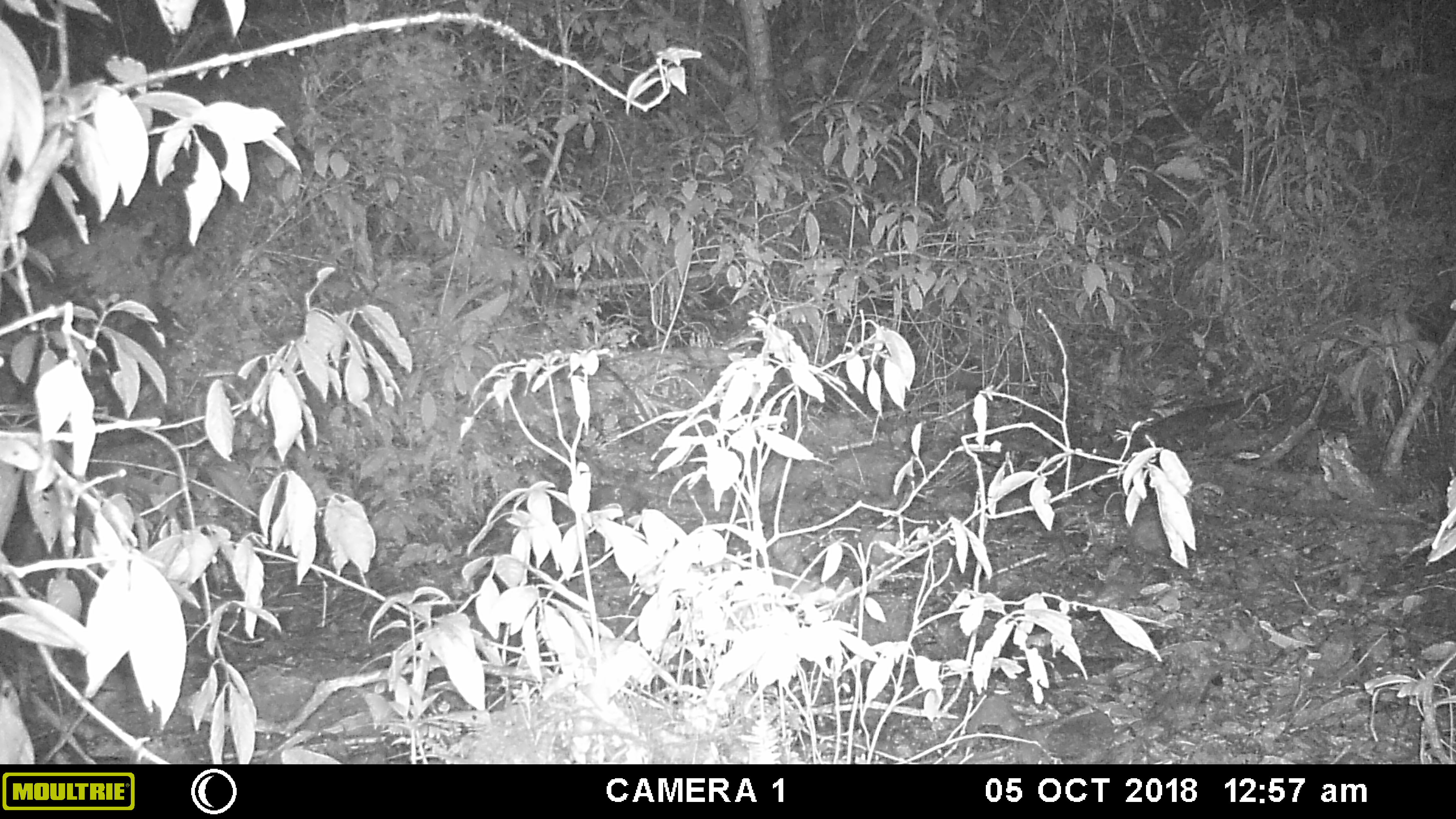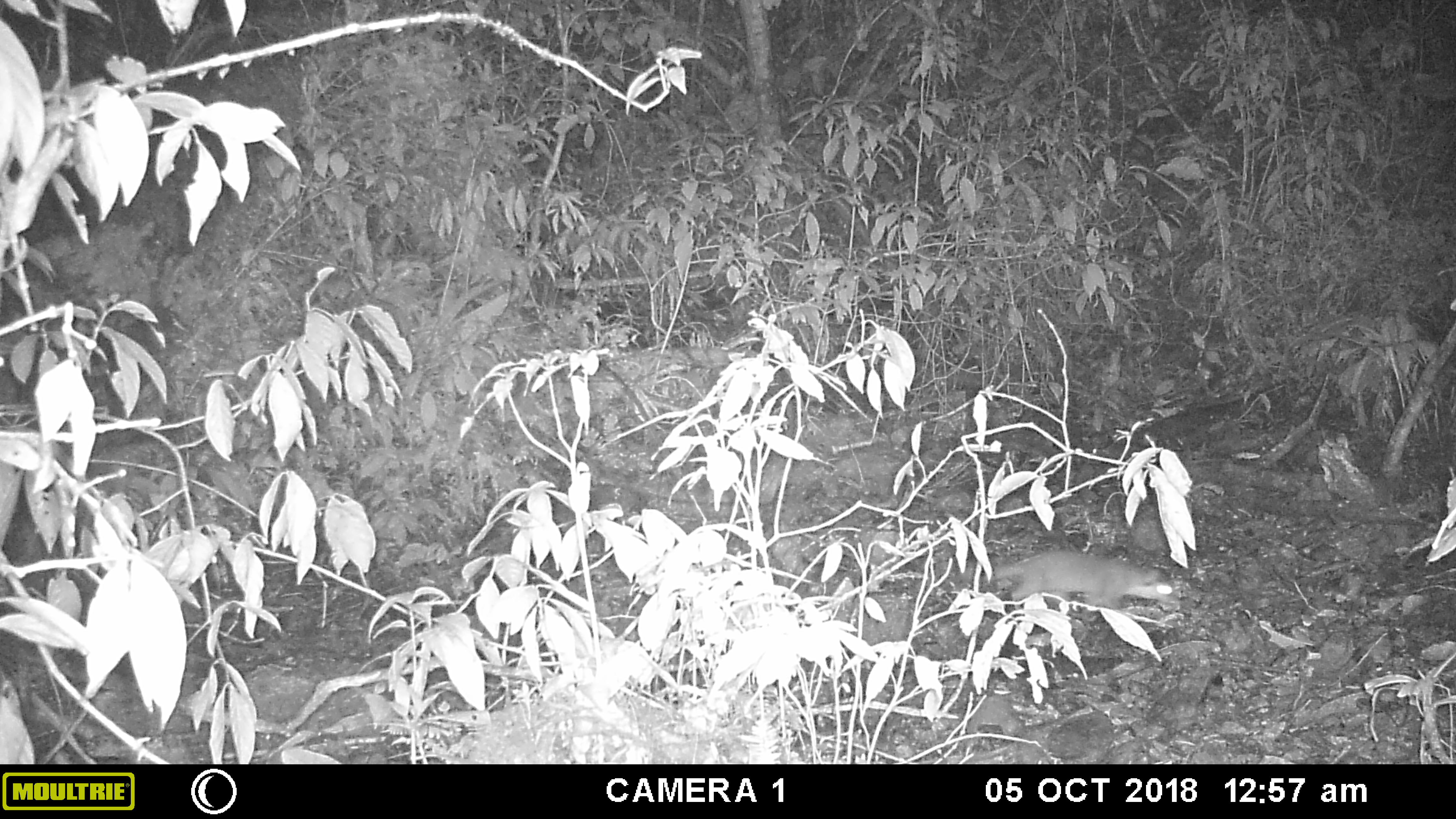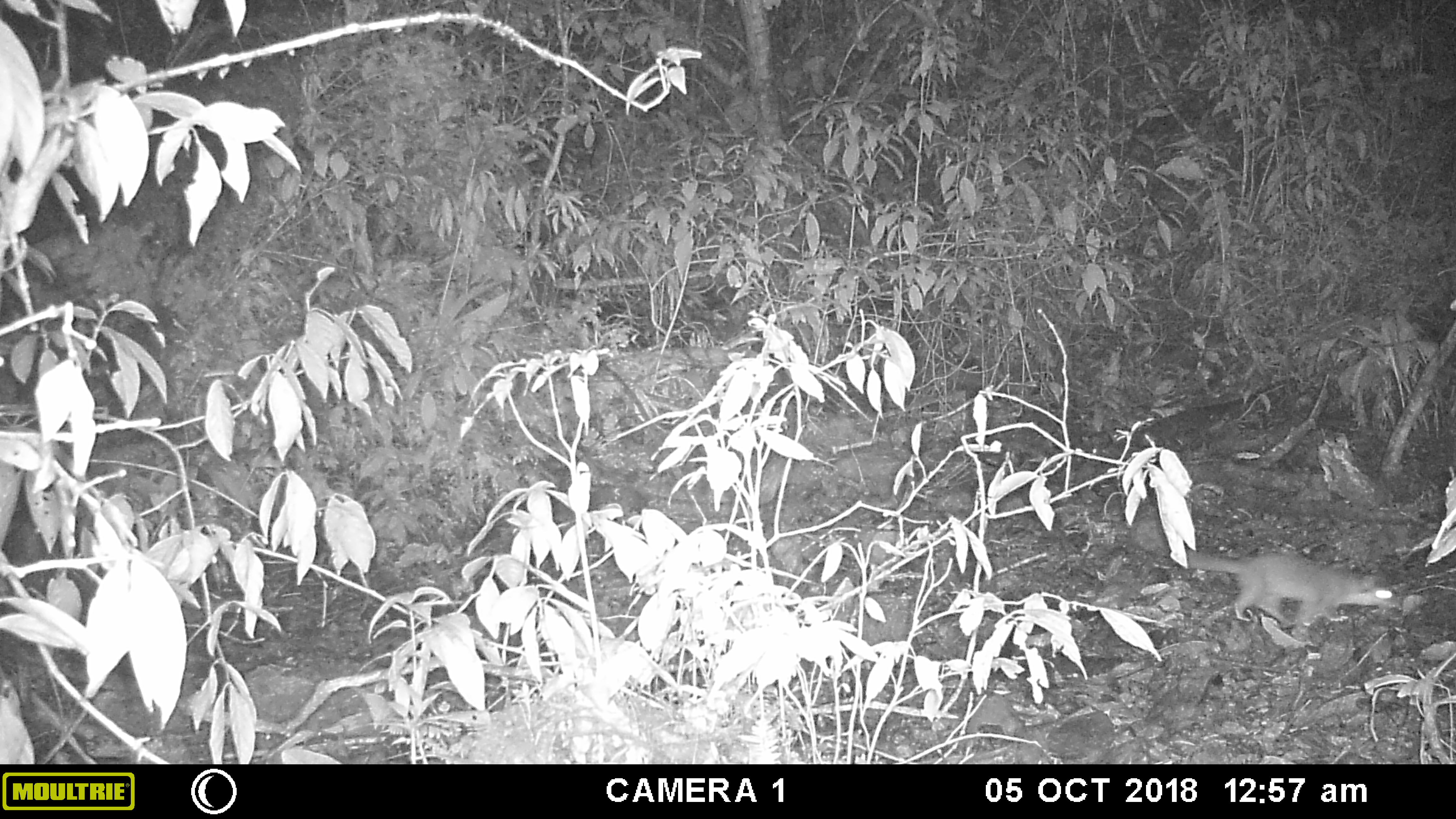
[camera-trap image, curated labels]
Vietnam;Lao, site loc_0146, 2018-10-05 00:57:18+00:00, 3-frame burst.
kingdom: Animalia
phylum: Chordata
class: Mammalia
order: Carnivora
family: Mustelidae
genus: Melogale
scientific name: Melogale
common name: ferret badger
Ferret badger (Melogale). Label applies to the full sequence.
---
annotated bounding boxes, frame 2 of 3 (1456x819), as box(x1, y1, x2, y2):
ferret badger: box(959, 548, 1180, 630)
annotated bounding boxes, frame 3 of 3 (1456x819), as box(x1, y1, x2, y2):
ferret badger: box(1186, 547, 1402, 642)